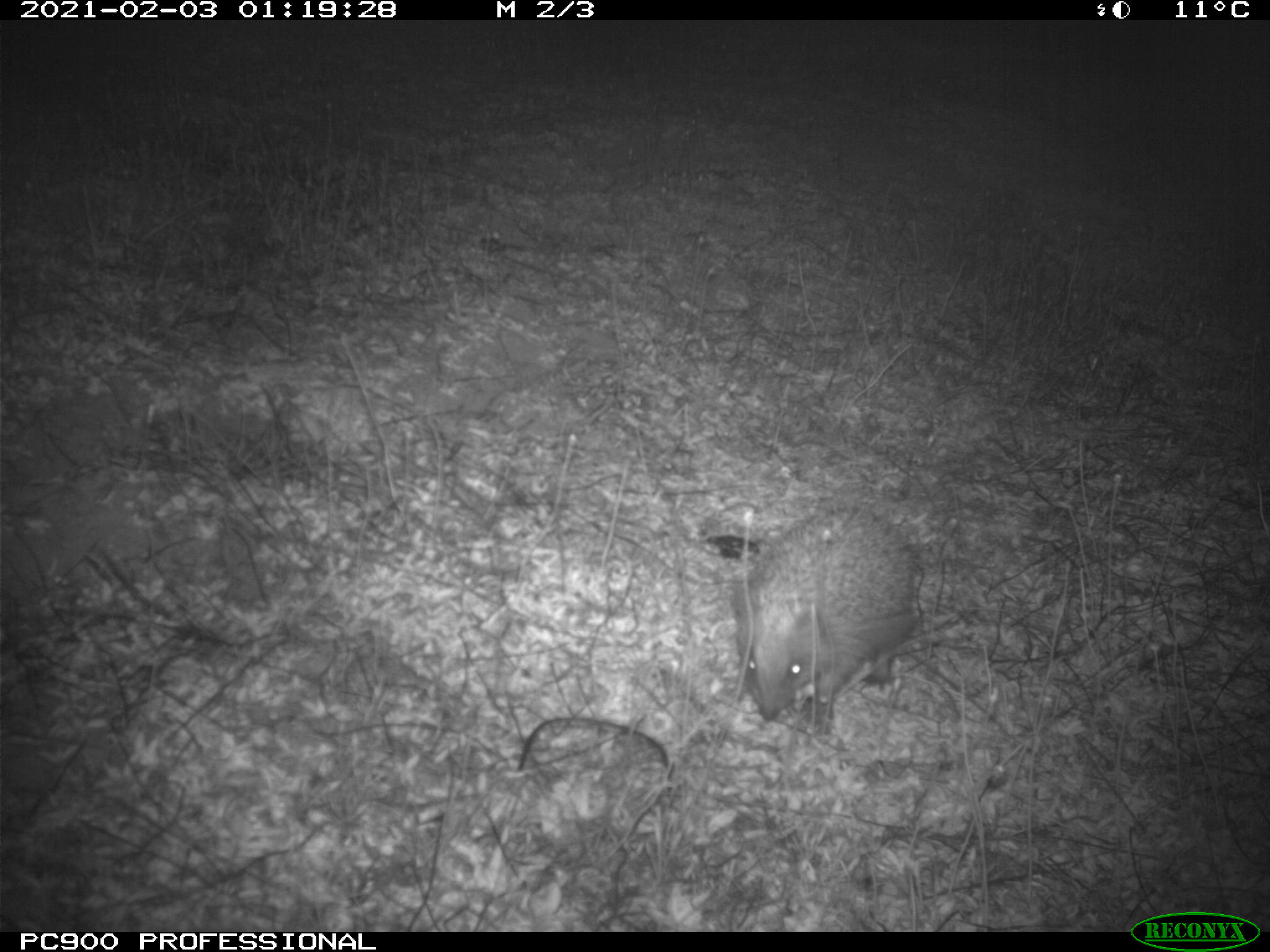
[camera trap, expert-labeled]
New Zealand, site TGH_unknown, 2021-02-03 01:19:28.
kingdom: Animalia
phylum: Chordata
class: Mammalia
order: Eulipotyphla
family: Erinaceidae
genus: Erinaceus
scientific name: Erinaceus europaeus europaeus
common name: european hedgehog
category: hedgehog